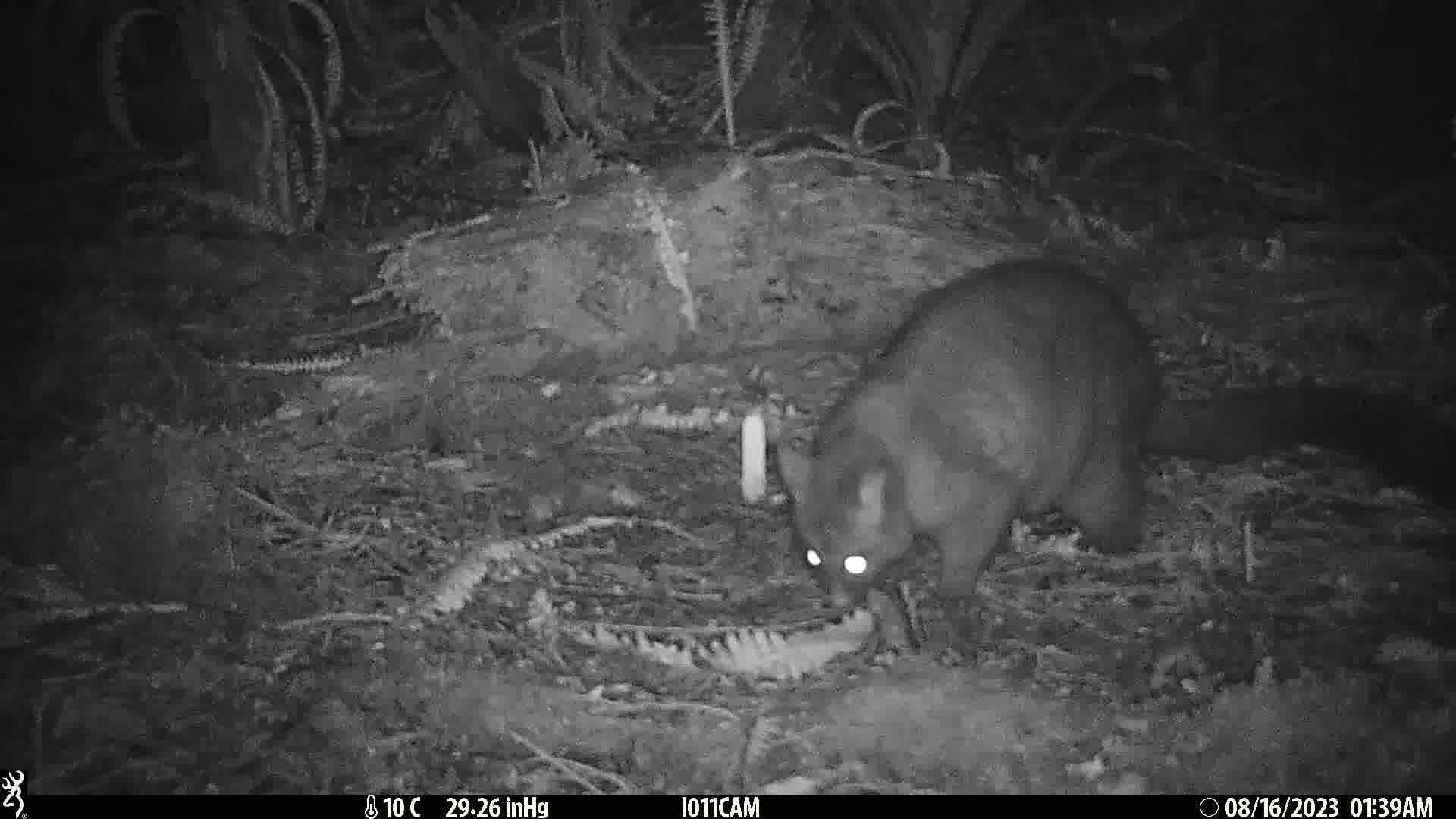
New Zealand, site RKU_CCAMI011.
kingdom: Animalia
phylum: Chordata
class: Mammalia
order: Diprotodontia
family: Phalangeridae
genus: Trichosurus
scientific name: Trichosurus vulpecula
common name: common brushtail possum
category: possum